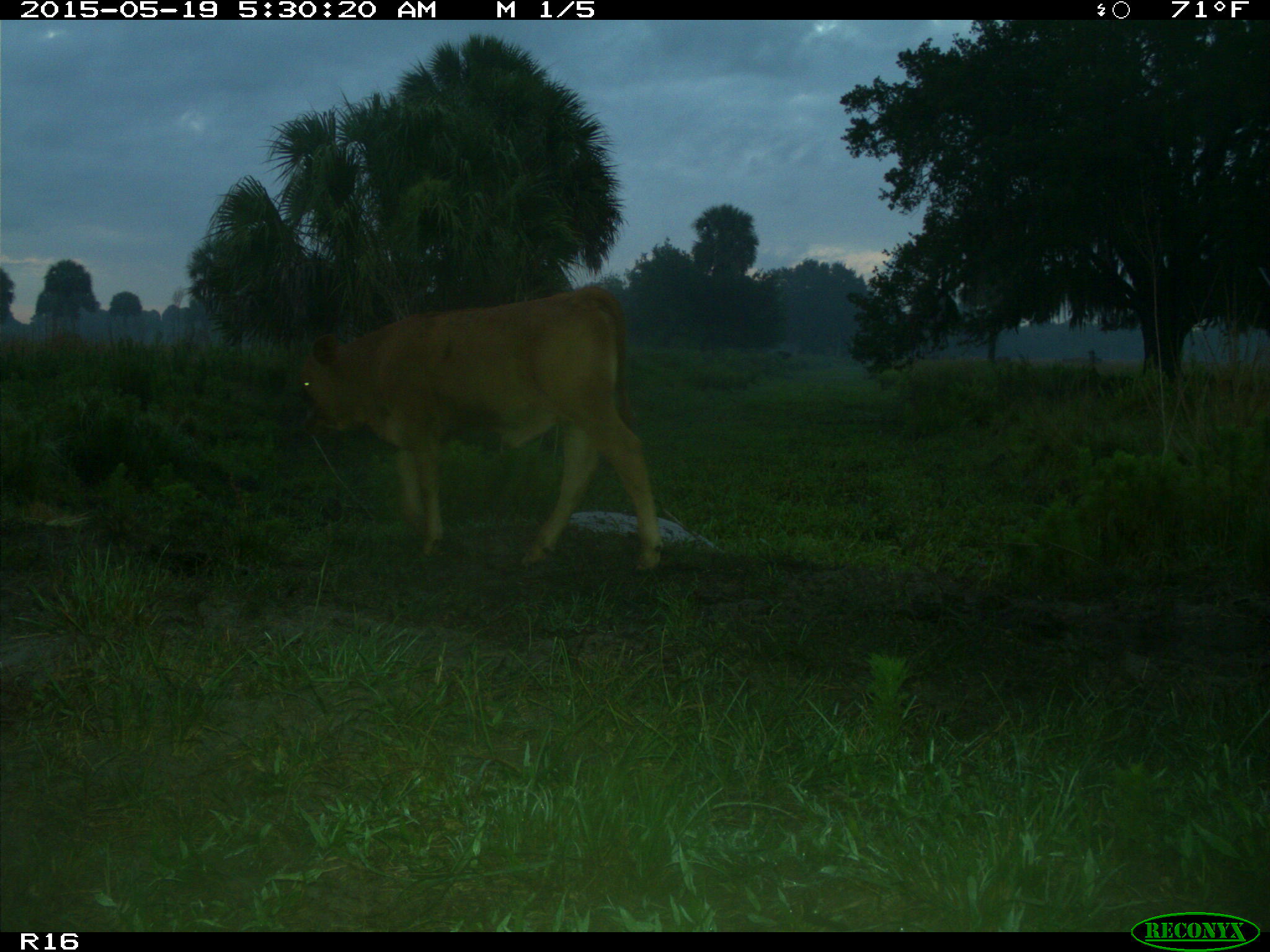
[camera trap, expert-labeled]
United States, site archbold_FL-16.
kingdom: Animalia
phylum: Chordata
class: Mammalia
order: Artiodactyla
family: Bovidae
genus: Bos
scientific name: Bos taurus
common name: domestic cow